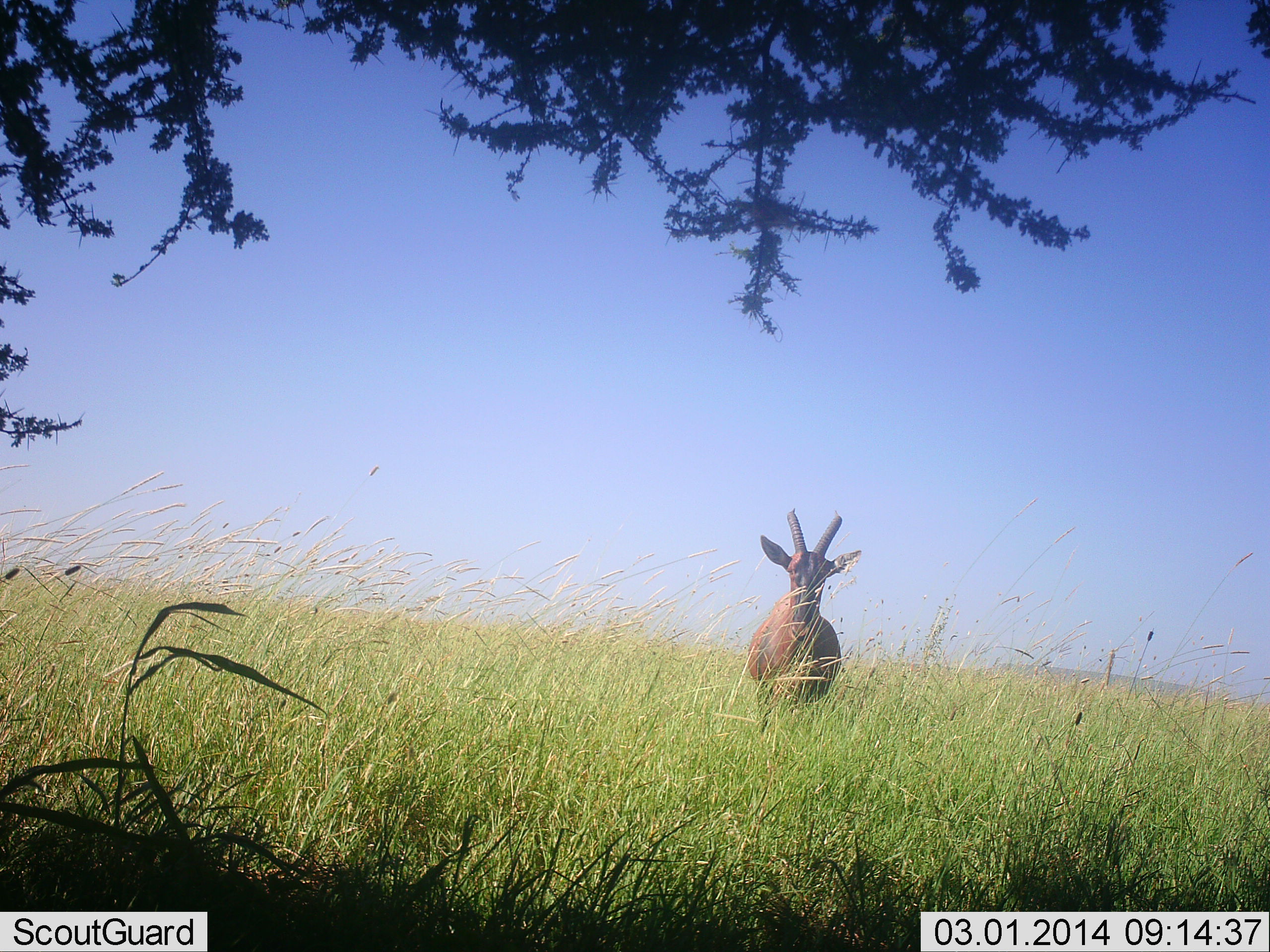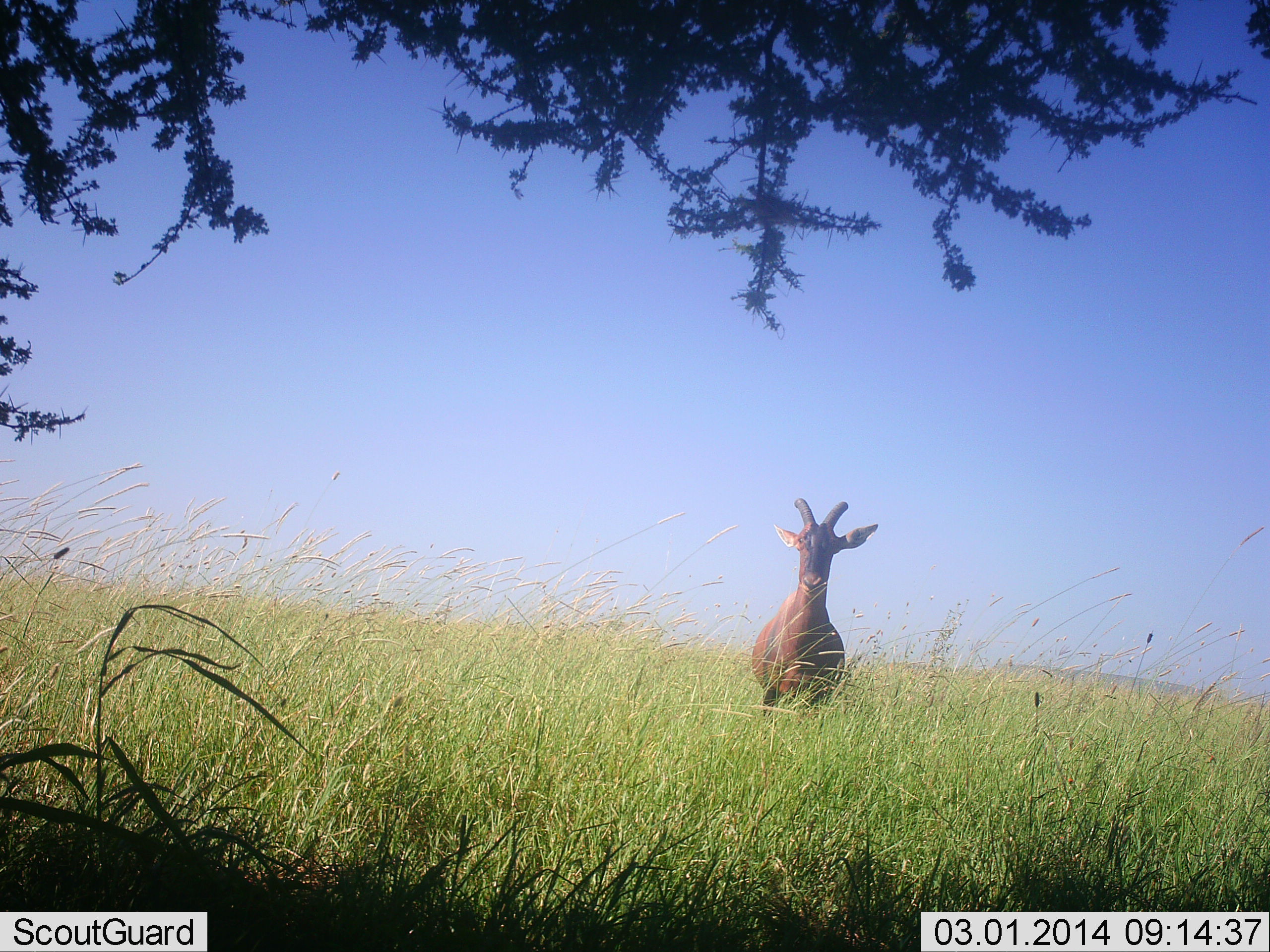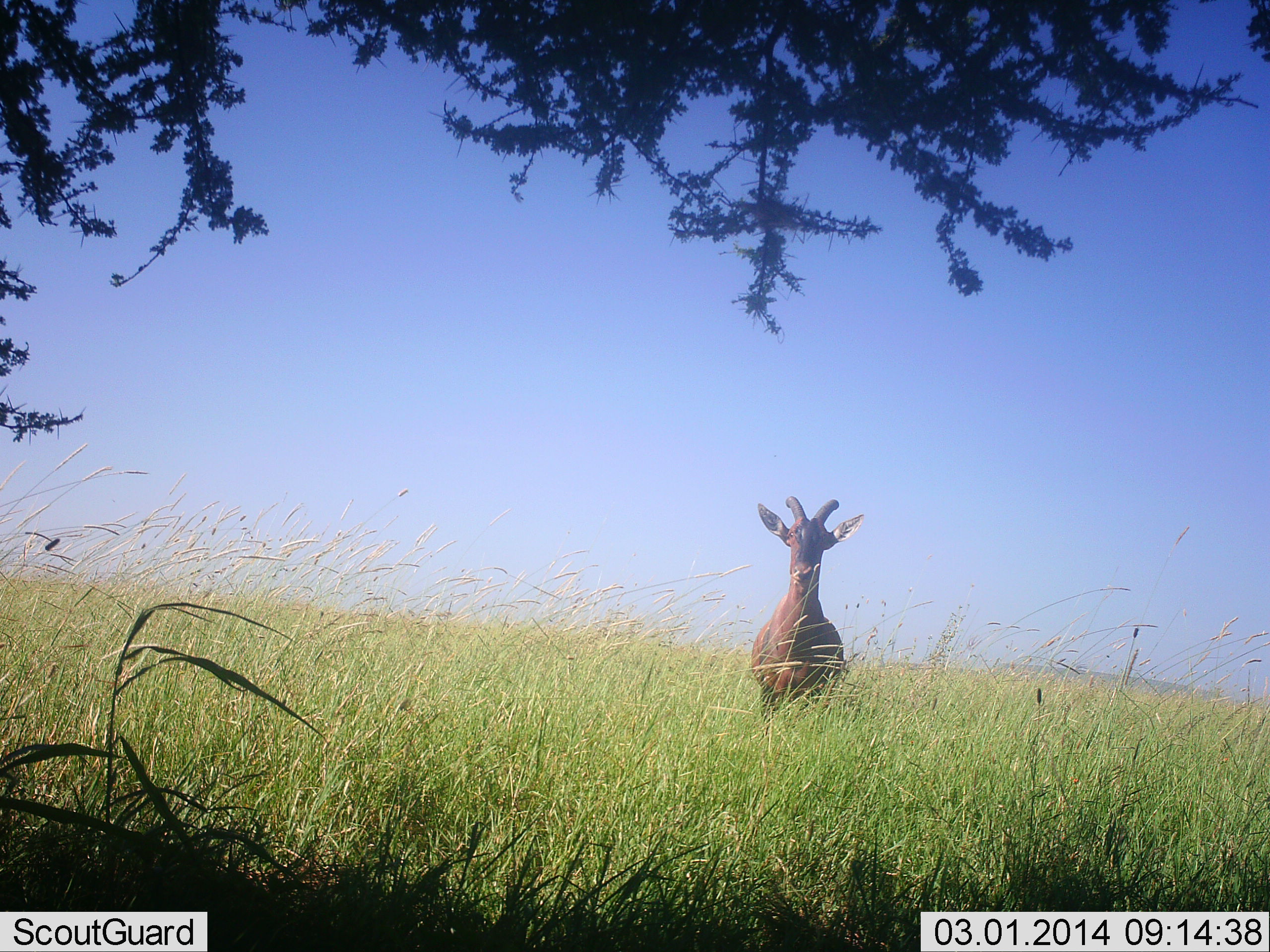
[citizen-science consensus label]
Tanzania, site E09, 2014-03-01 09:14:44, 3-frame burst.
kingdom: Animalia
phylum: Chordata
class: Mammalia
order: Artiodactyla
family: Bovidae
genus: Damaliscus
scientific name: Damaliscus lunatus jimela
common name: topi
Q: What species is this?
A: Topi (Damaliscus lunatus jimela).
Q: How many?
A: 1.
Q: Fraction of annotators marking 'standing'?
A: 80%.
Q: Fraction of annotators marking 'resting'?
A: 0%.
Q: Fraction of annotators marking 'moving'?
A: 10%.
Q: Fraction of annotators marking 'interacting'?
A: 0%.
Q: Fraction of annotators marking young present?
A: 0%.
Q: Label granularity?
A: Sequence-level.